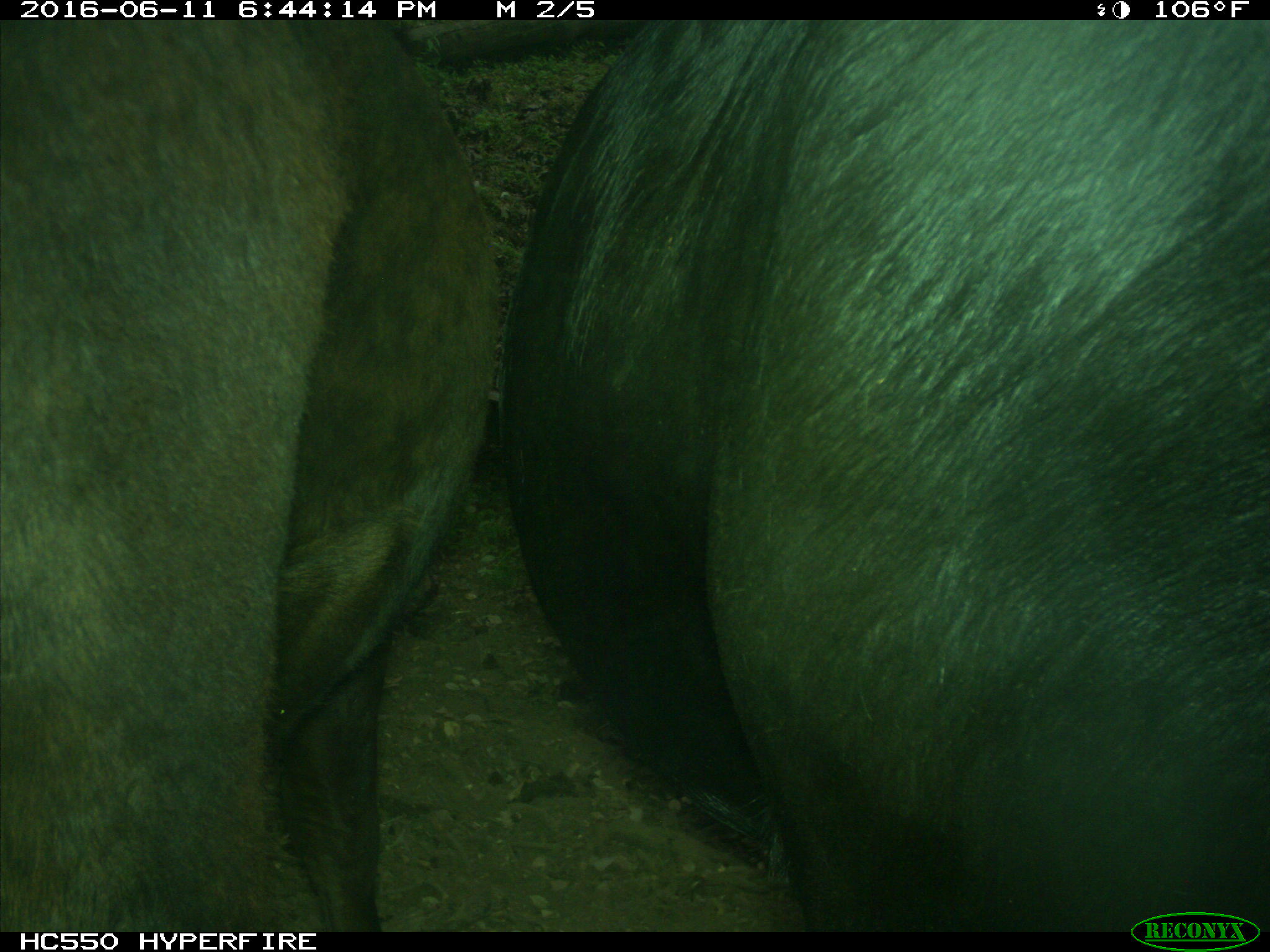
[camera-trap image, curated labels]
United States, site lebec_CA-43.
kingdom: Animalia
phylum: Chordata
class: Mammalia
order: Artiodactyla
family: Bovidae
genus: Bos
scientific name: Bos taurus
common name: domestic cow